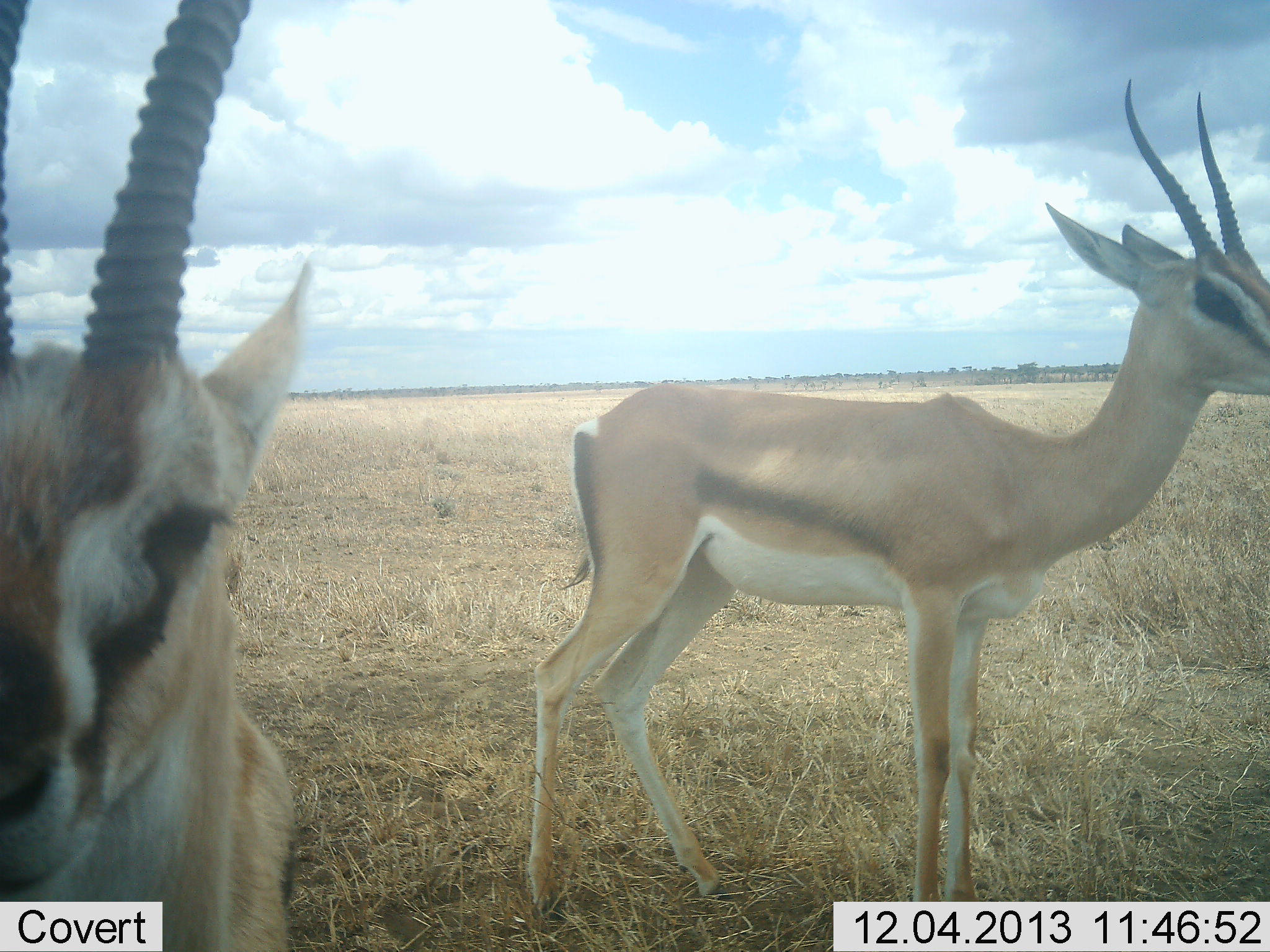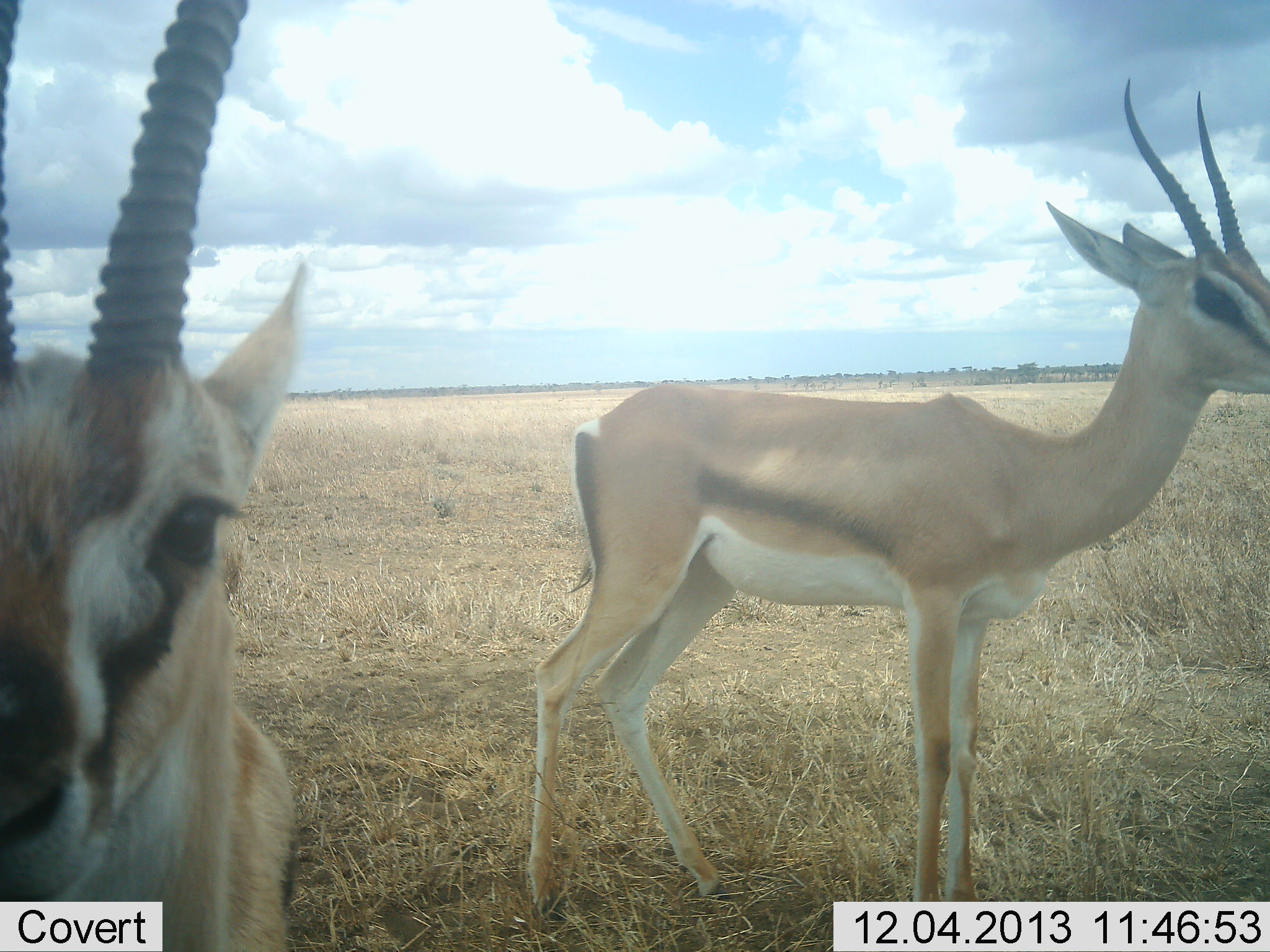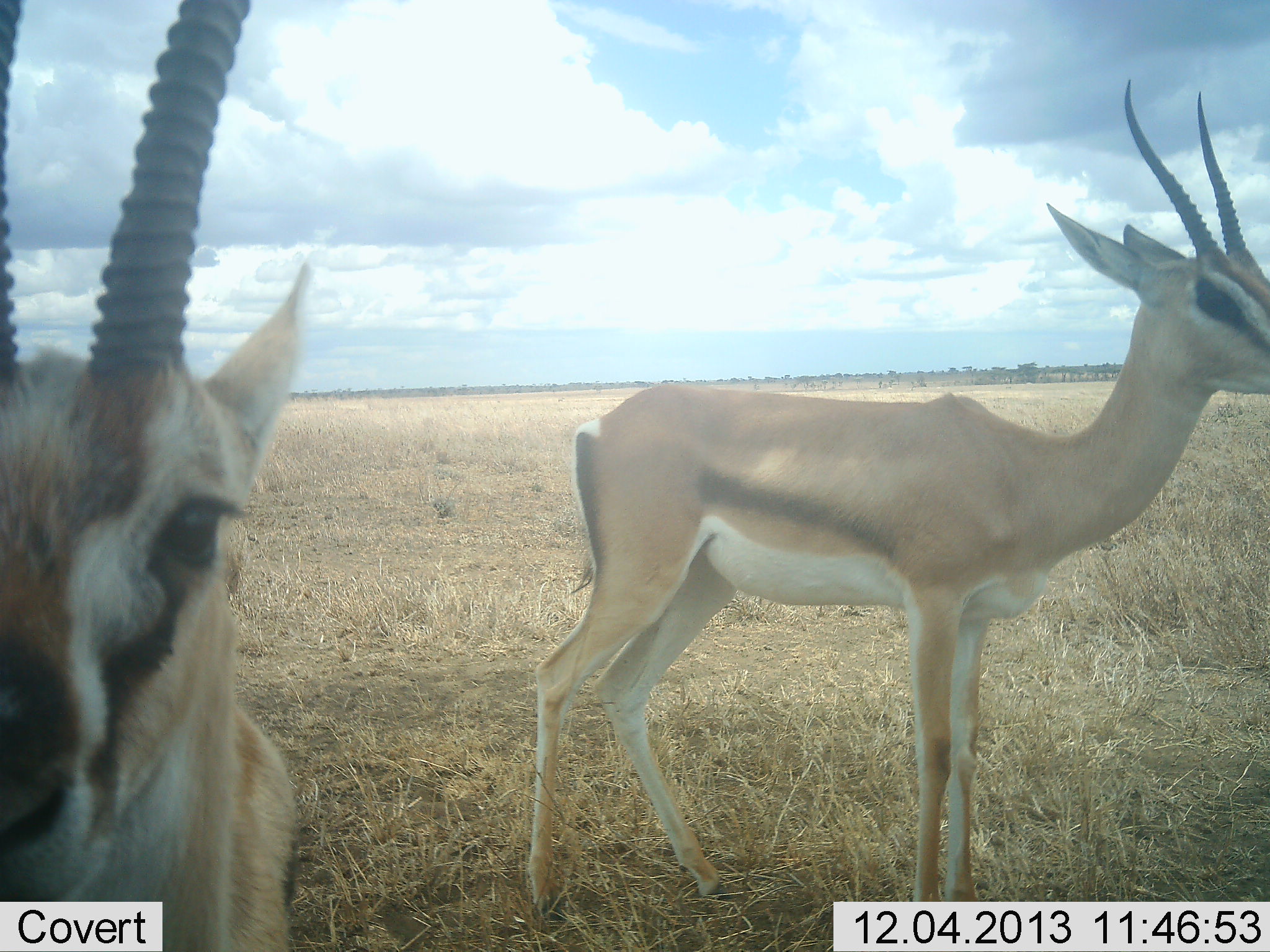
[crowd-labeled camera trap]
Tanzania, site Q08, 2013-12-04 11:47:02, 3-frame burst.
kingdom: Animalia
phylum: Chordata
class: Mammalia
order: Artiodactyla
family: Bovidae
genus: Eudorcas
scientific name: Eudorcas thomsonii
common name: thomson's gazelle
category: gazellethomsons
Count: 2.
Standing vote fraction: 100%.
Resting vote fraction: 8%.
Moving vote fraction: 0%.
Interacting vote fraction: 0%.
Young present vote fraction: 0%.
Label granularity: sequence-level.